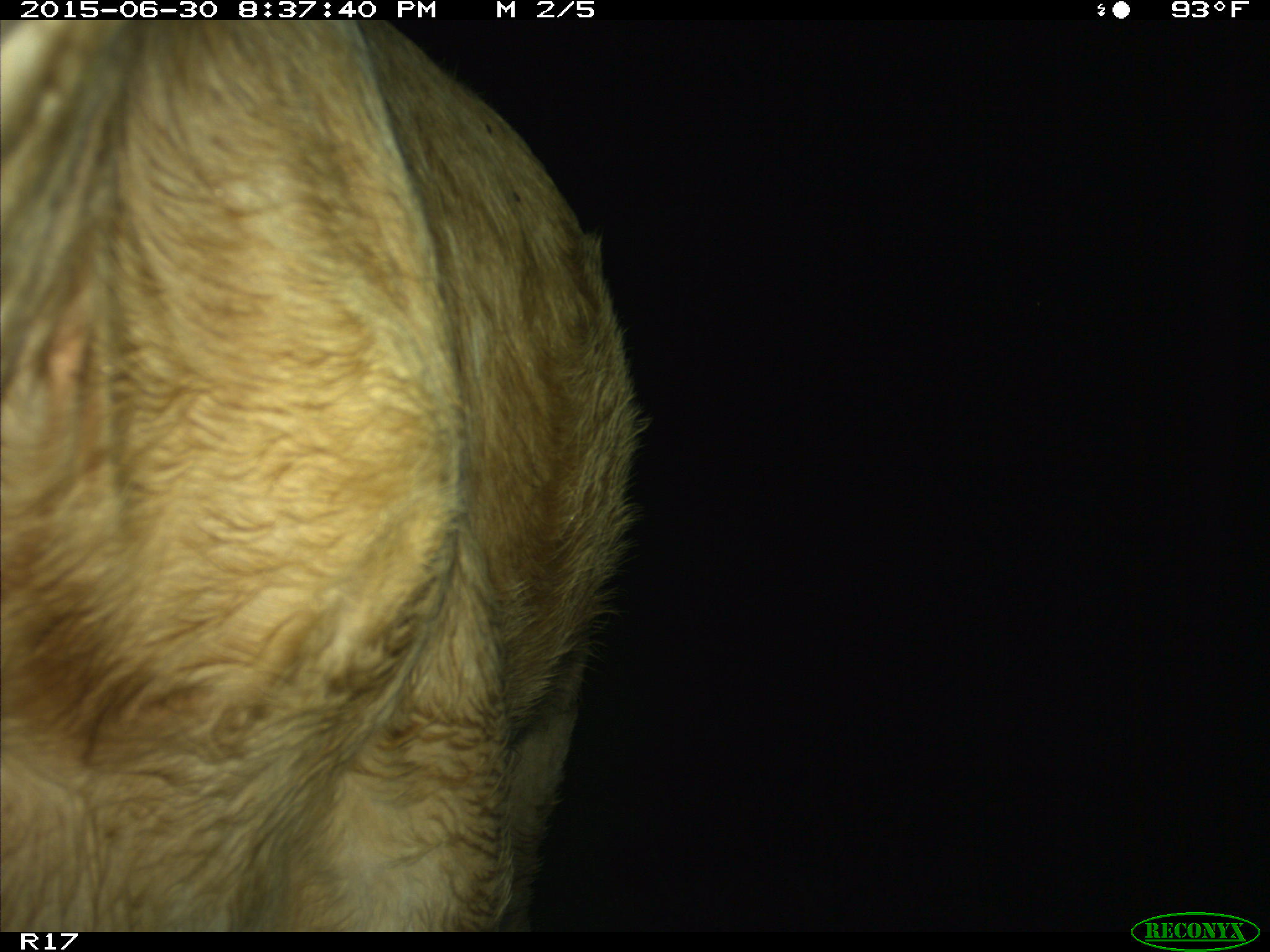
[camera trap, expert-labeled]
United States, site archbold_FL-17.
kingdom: Animalia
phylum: Chordata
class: Mammalia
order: Artiodactyla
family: Bovidae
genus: Bos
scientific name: Bos taurus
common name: domestic cow